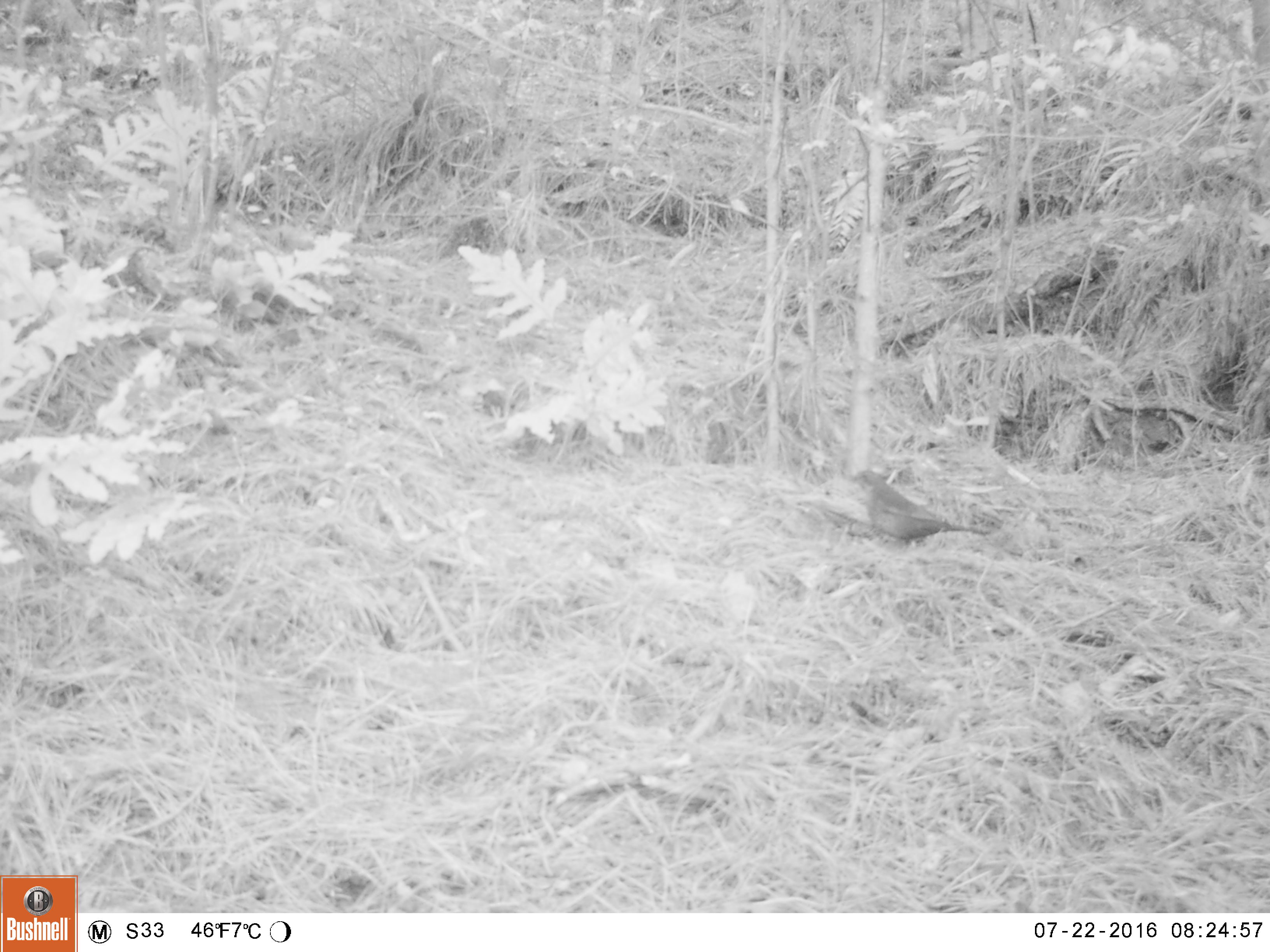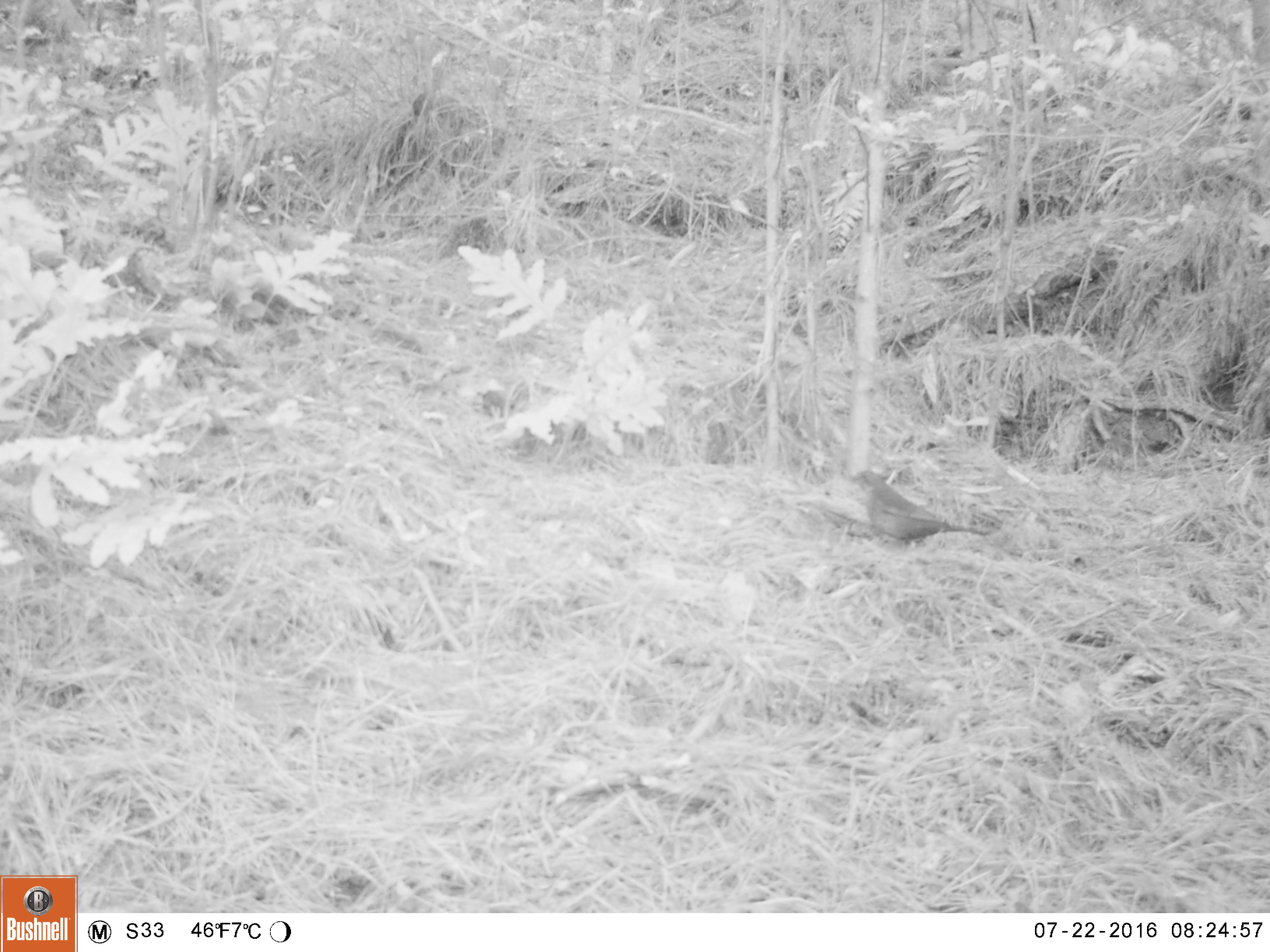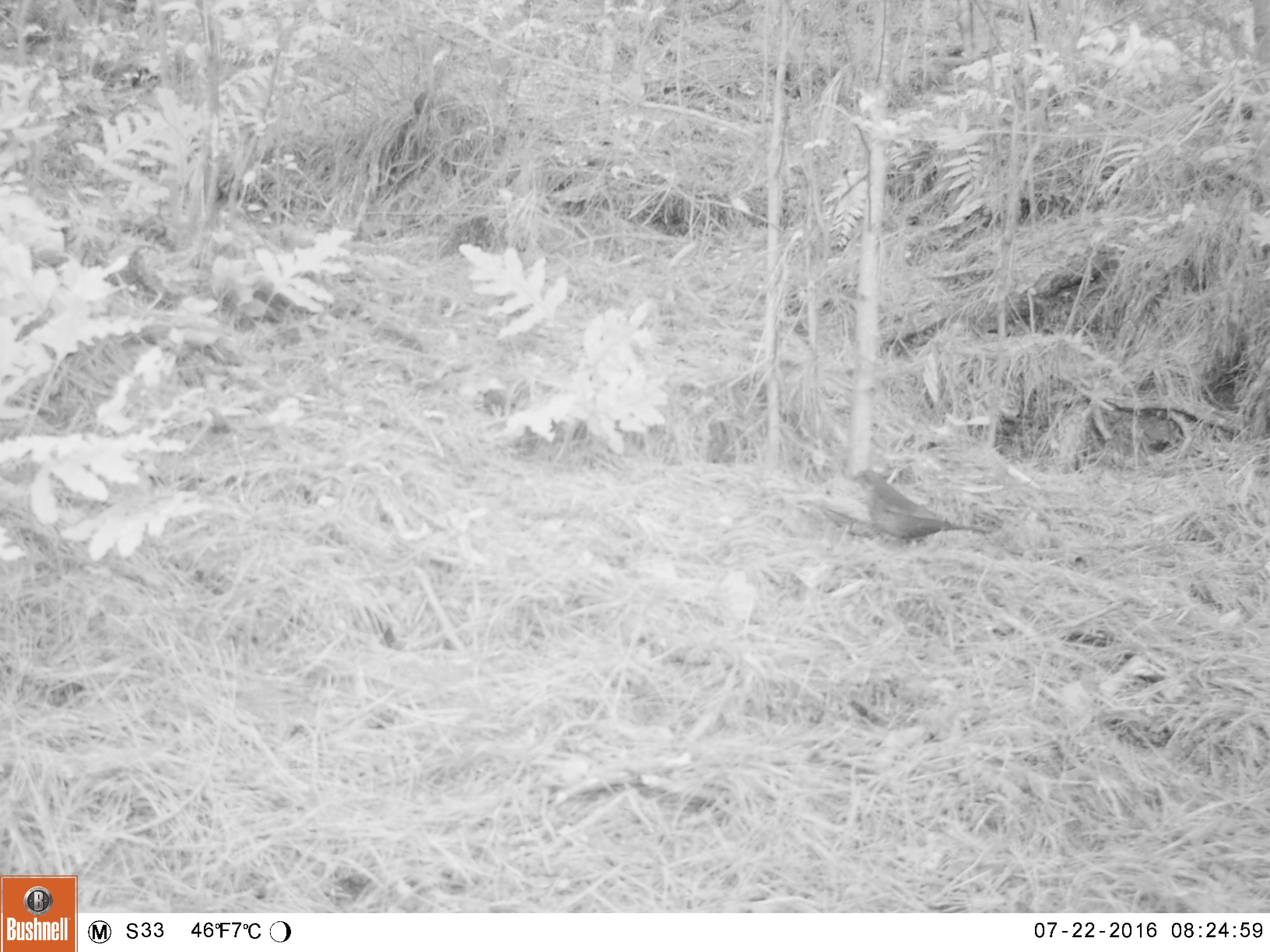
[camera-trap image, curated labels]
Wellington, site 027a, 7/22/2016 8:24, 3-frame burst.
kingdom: Animalia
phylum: Chordata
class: Aves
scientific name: Aves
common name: bird